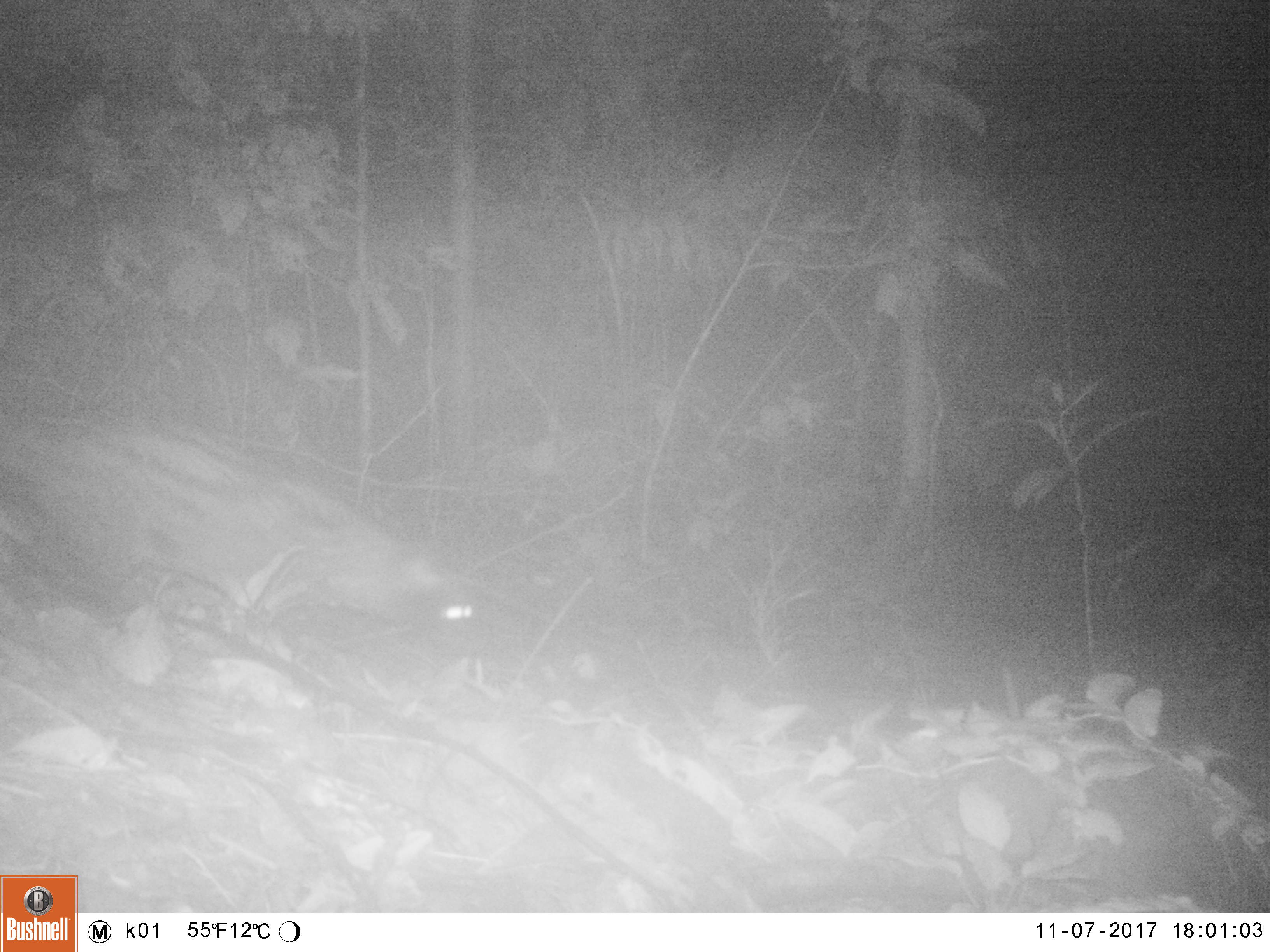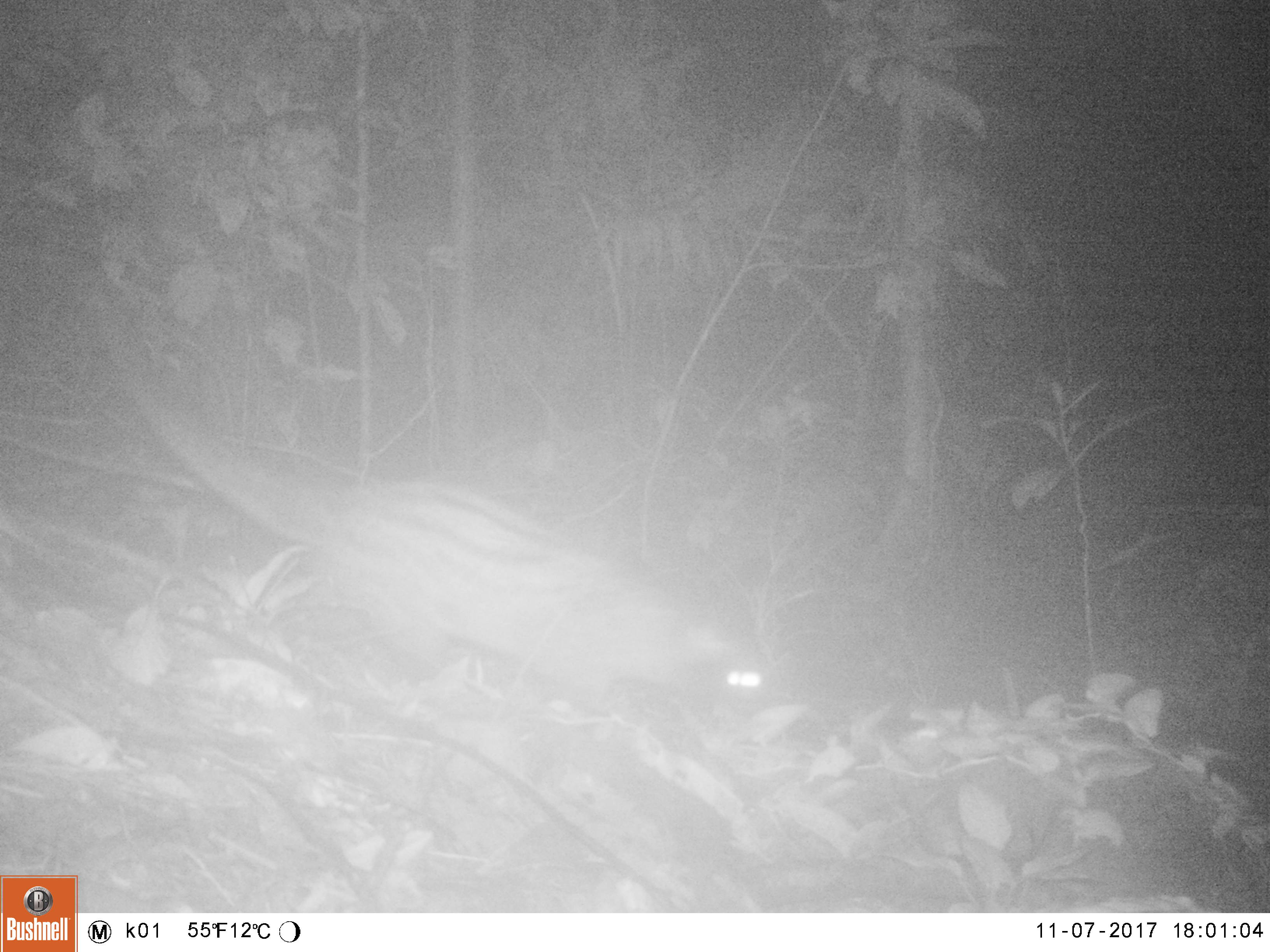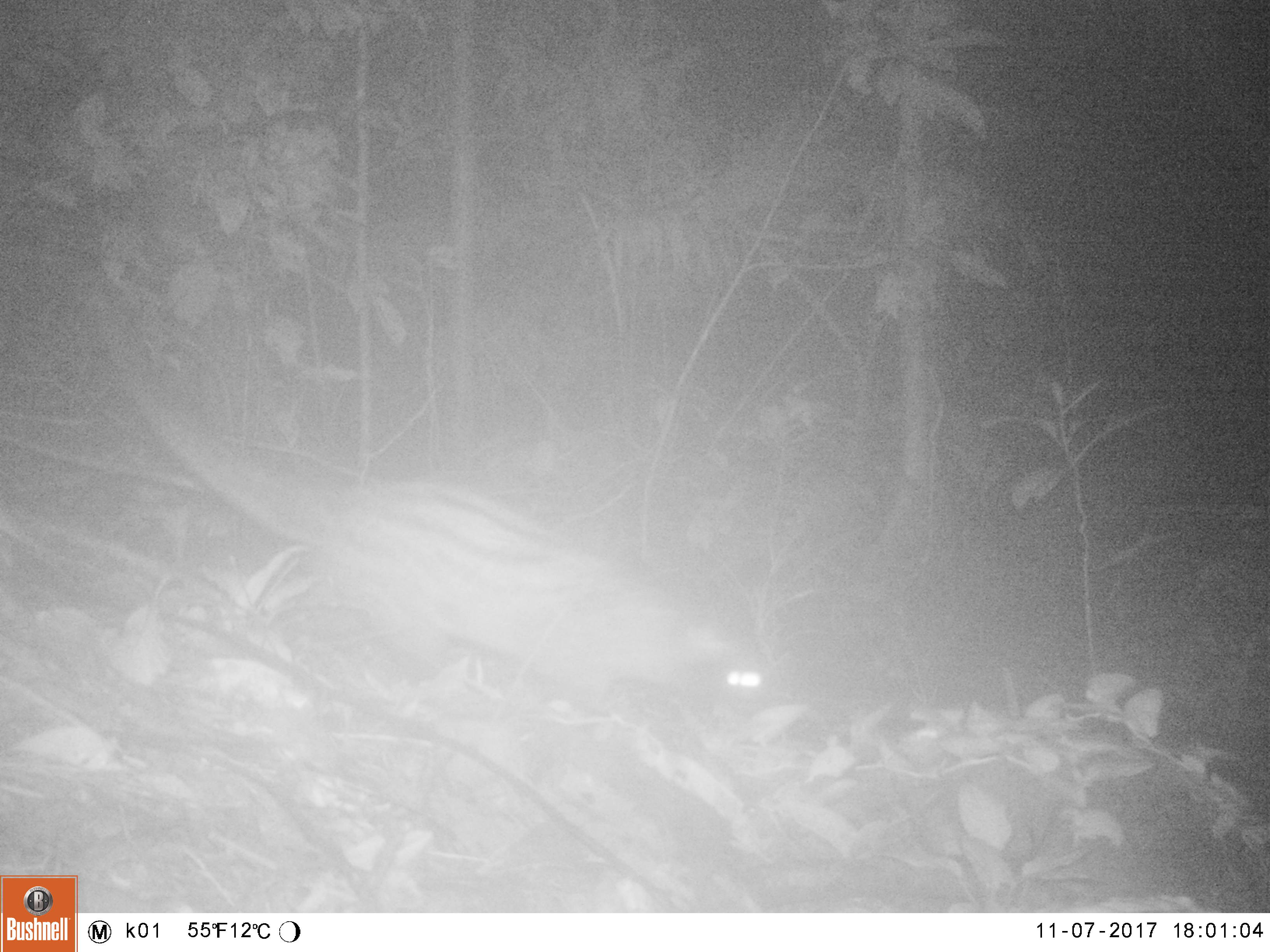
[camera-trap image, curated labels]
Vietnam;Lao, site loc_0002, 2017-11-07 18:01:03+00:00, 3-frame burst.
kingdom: Animalia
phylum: Chordata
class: Mammalia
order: Carnivora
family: Viverridae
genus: Paradoxurus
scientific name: Paradoxurus hermaphroditus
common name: common palm civet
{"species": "common palm civet (Paradoxurus hermaphroditus)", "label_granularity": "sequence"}